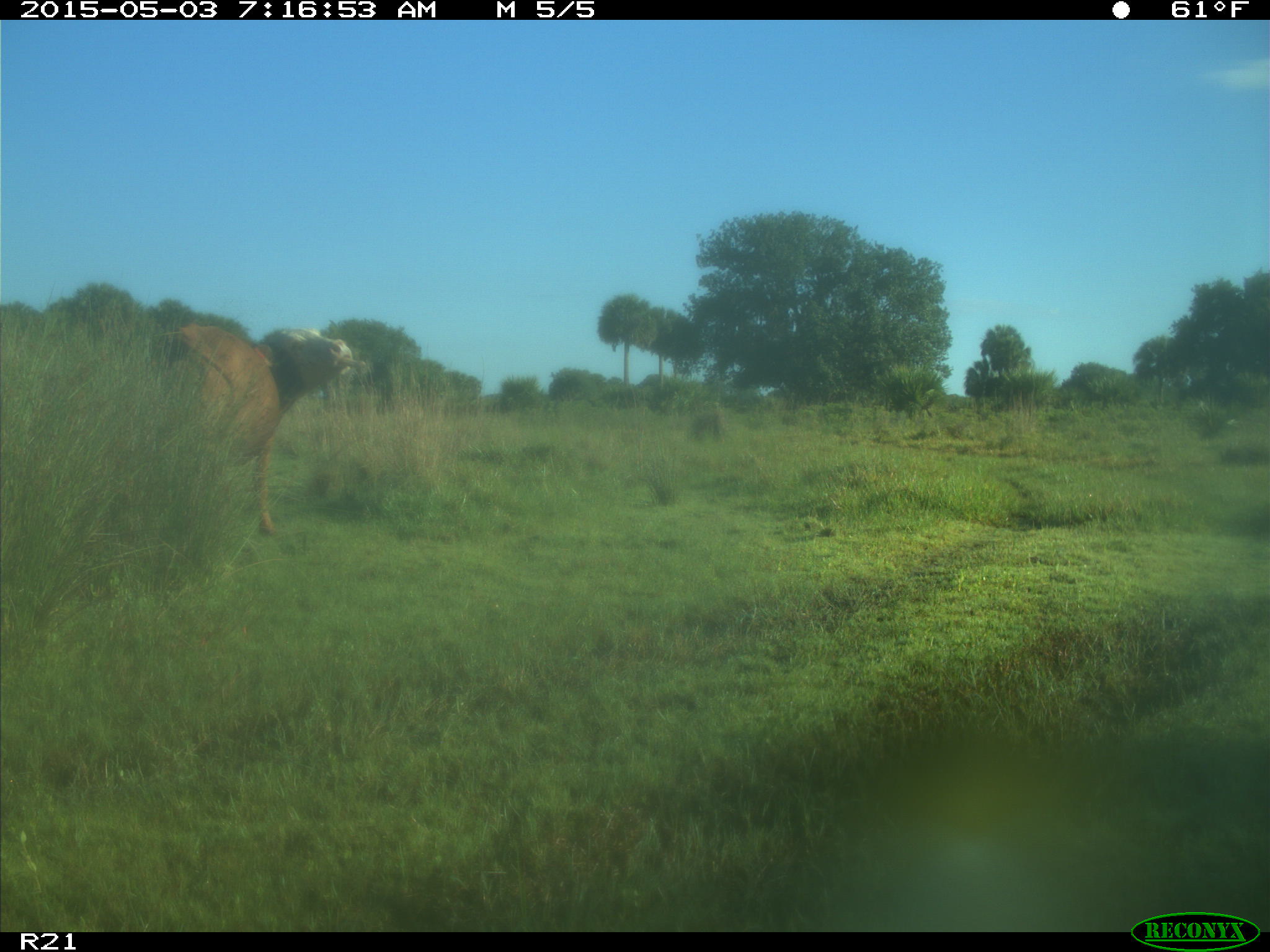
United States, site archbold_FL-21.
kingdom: Animalia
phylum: Chordata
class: Mammalia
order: Artiodactyla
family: Bovidae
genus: Bos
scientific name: Bos taurus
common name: domestic cow